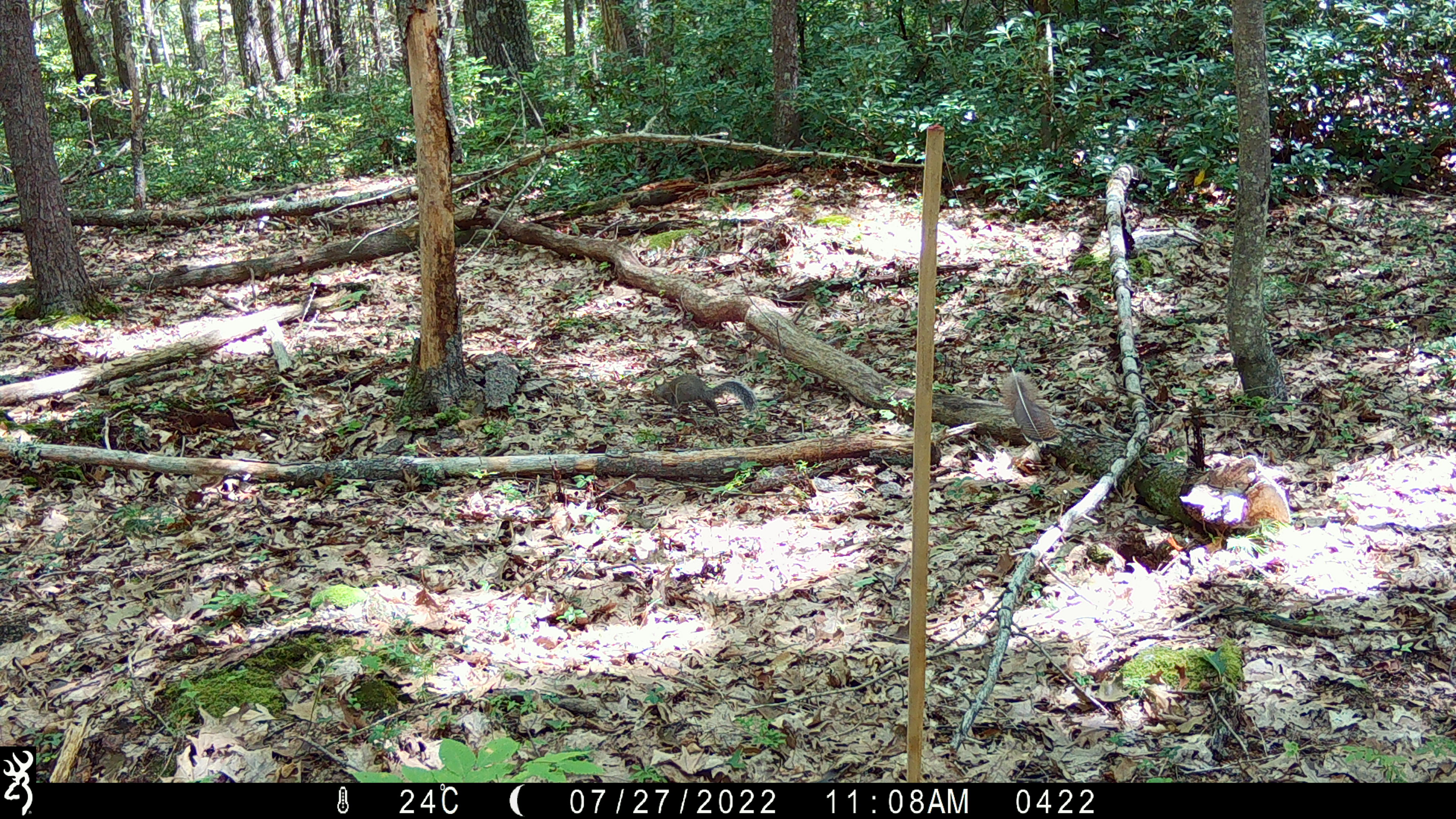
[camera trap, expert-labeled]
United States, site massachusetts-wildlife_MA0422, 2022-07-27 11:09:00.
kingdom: Animalia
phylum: Chordata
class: Mammalia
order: Rodentia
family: Sciuridae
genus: Sciurus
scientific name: Sciurus carolinensis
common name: gray squirrel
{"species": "gray squirrel (Sciurus carolinensis)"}